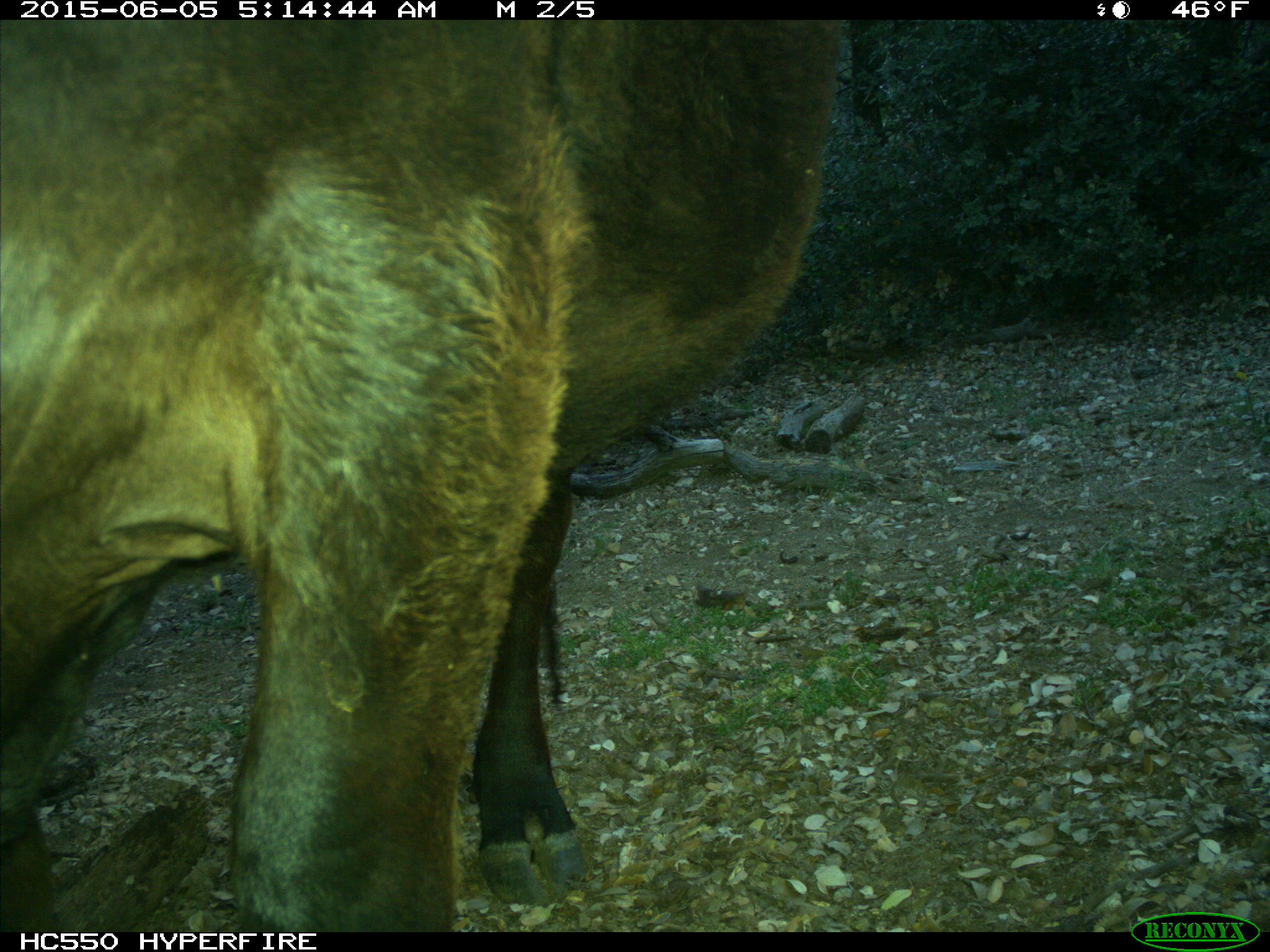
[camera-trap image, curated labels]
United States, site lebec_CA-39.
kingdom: Animalia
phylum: Chordata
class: Mammalia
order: Artiodactyla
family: Bovidae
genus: Bos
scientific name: Bos taurus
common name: domestic cow